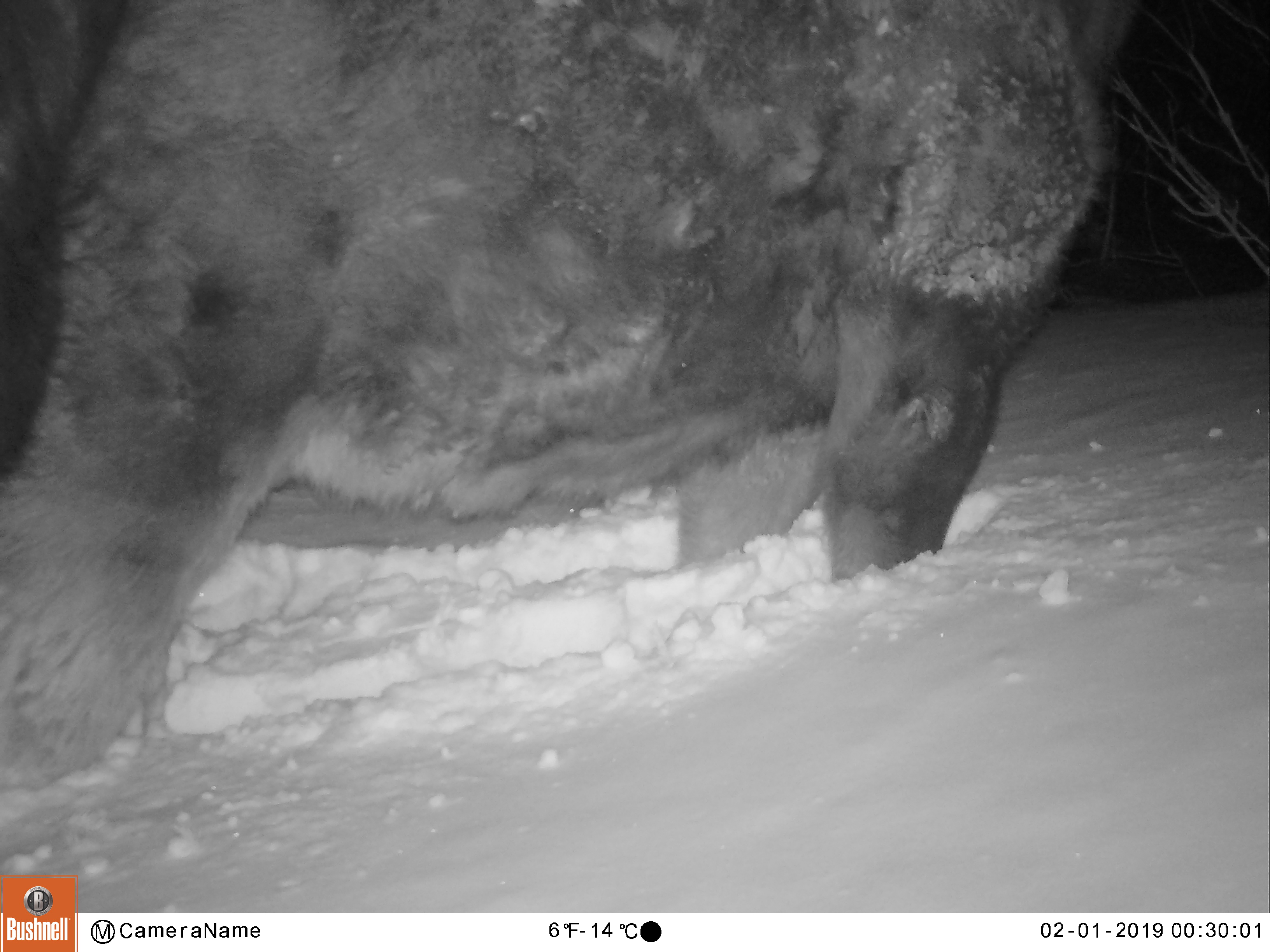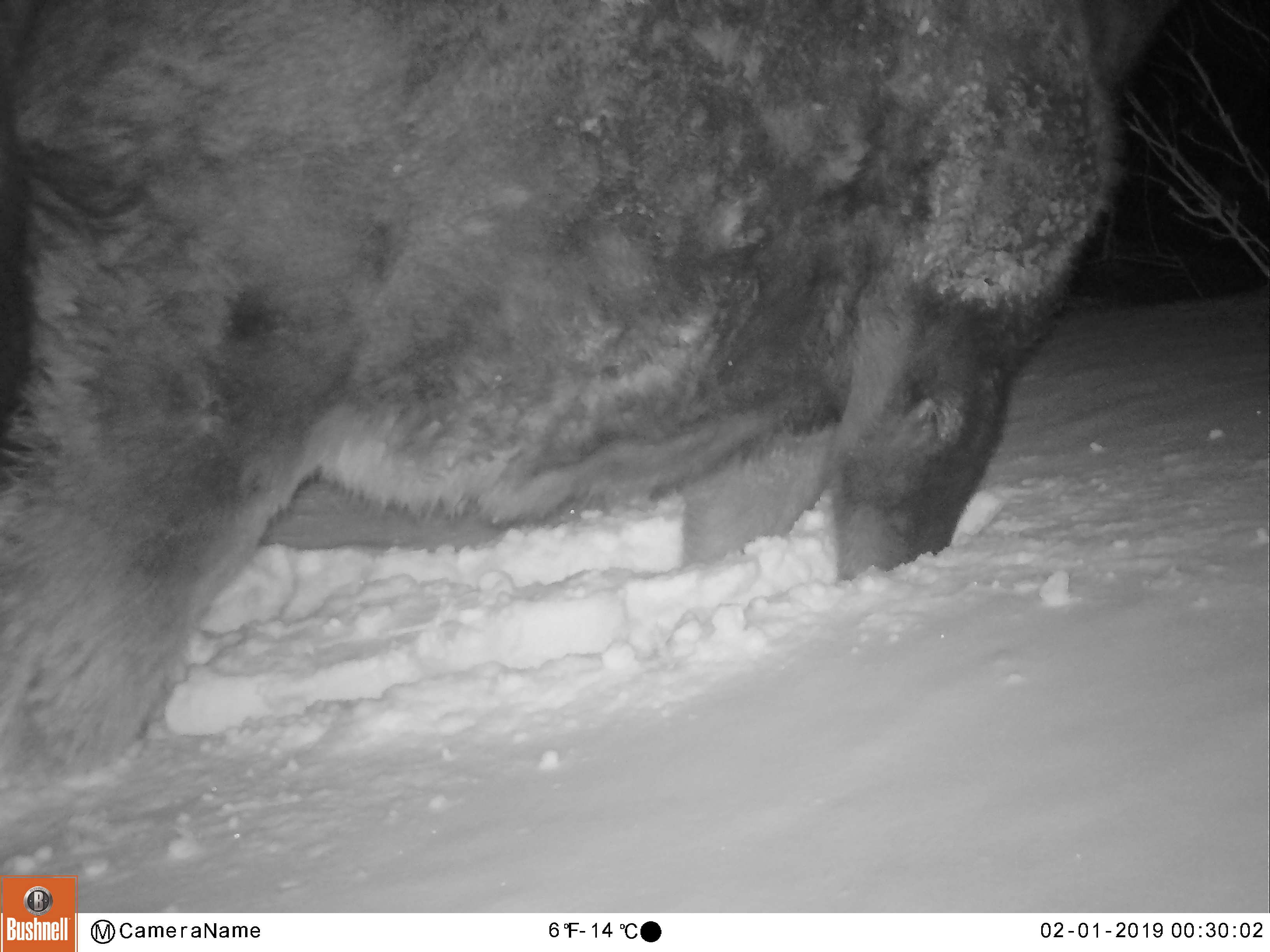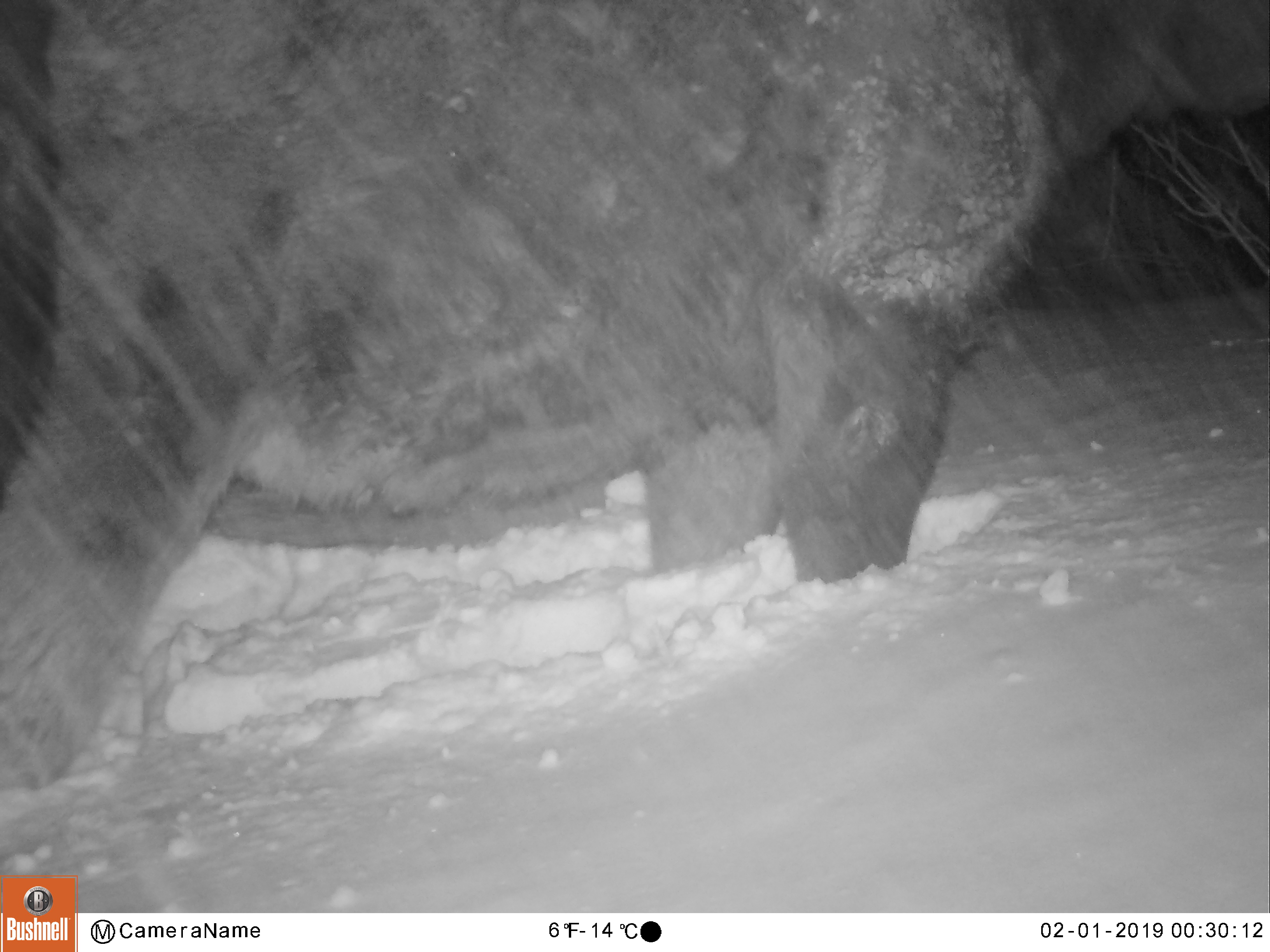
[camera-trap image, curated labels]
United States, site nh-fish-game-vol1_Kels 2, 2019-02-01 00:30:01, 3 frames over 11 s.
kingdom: Animalia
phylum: Chordata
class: Mammalia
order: Artiodactyla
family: Cervidae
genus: Alces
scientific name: Alces alces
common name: moose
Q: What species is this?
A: Moose (Alces alces).